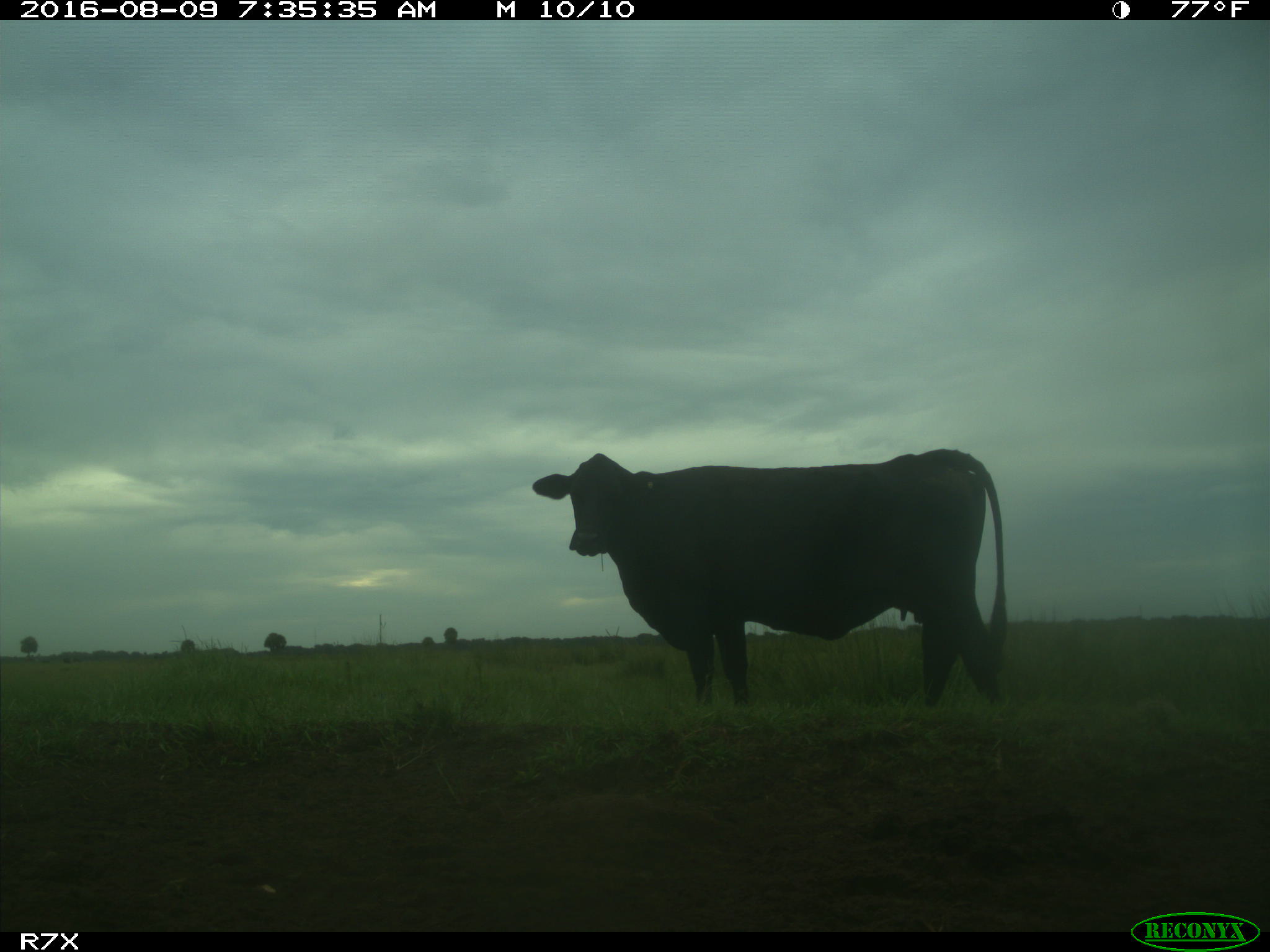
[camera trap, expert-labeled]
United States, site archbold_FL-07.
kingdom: Animalia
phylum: Chordata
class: Mammalia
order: Artiodactyla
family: Bovidae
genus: Bos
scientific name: Bos taurus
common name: domestic cow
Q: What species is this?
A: Bos taurus (domestic cow).